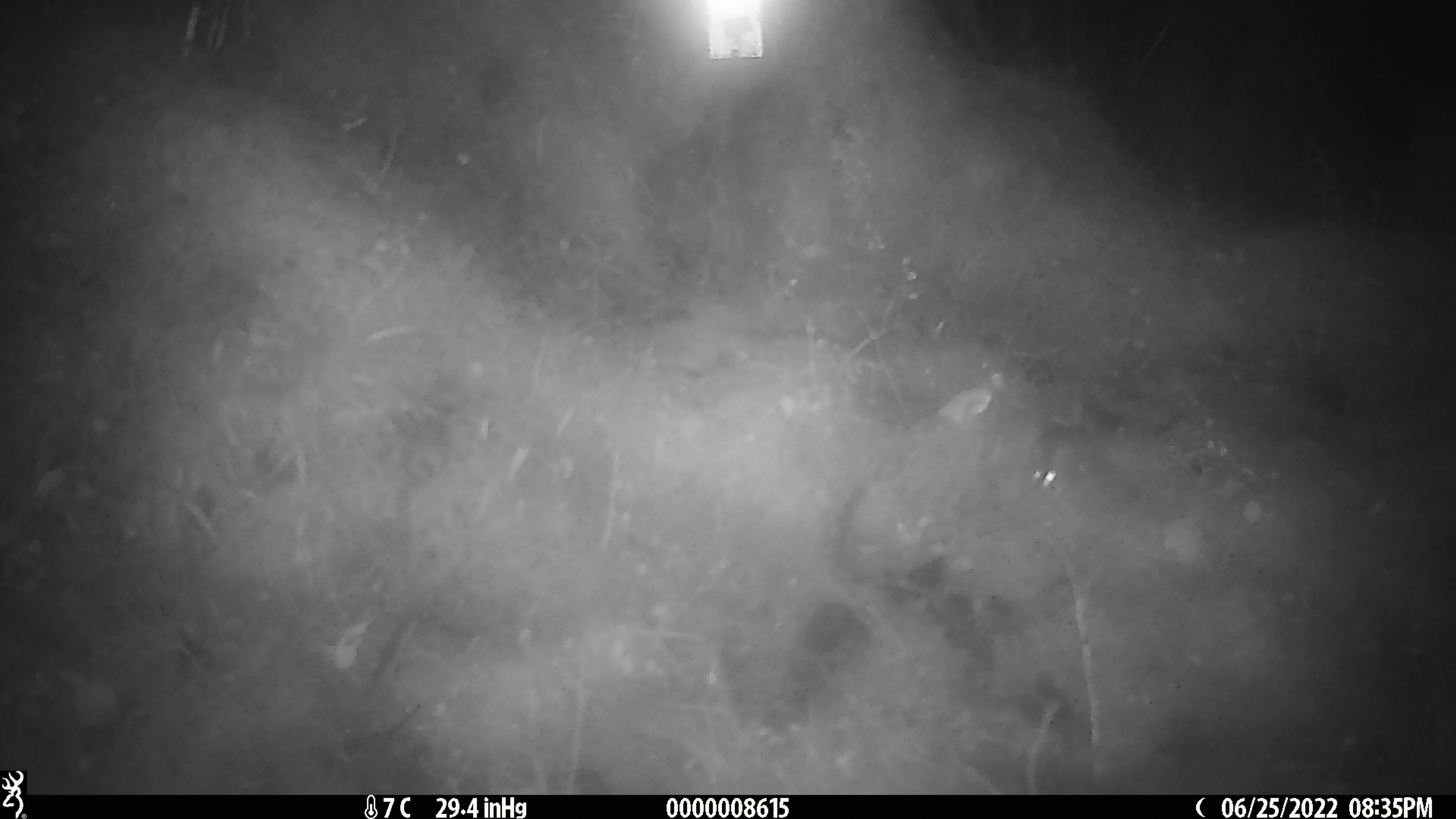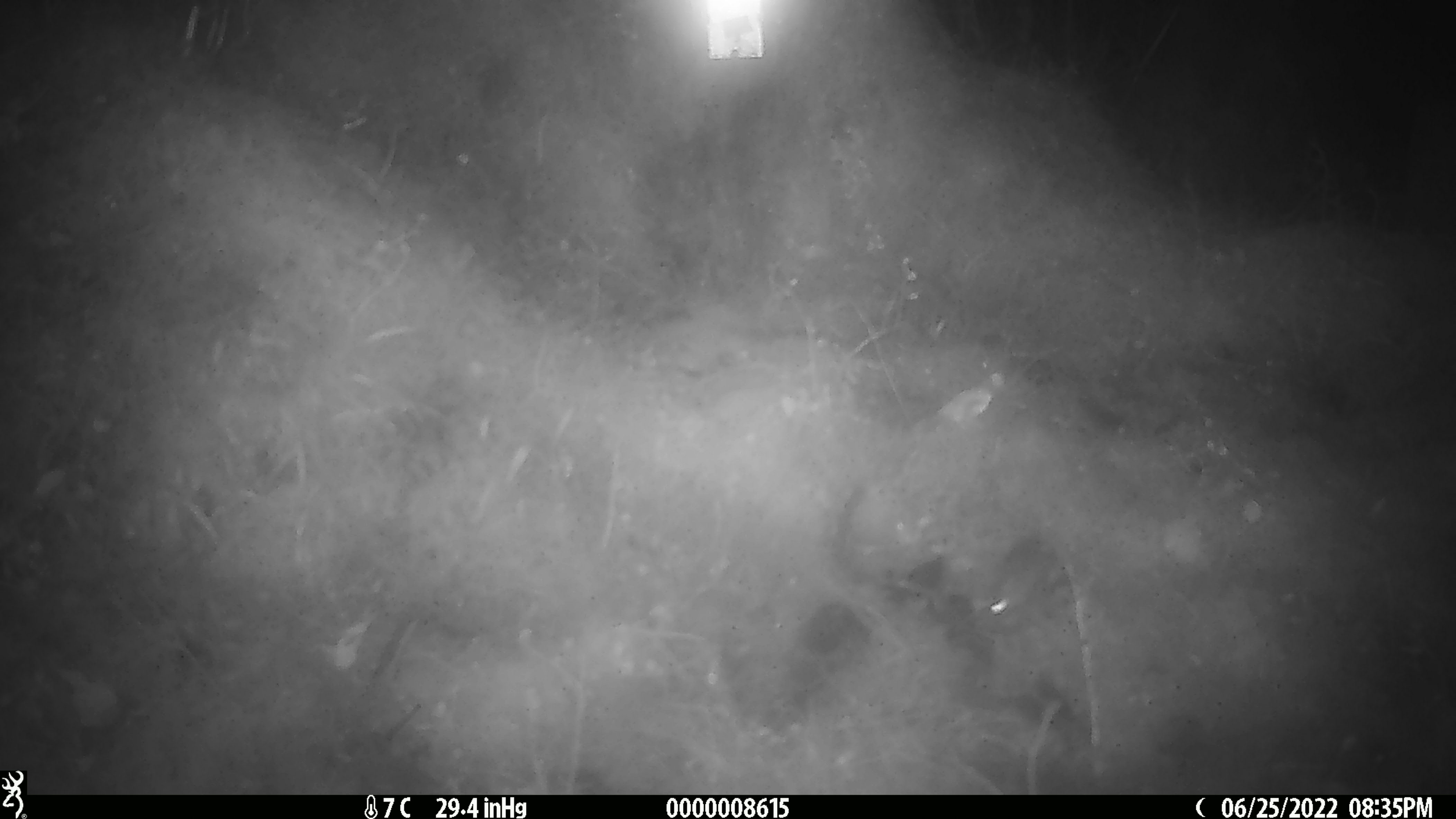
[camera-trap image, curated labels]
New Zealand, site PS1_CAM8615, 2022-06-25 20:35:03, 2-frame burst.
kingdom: Animalia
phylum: Chordata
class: Mammalia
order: Rodentia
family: Muridae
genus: Mus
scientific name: Mus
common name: mouse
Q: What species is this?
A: Mouse (Mus).